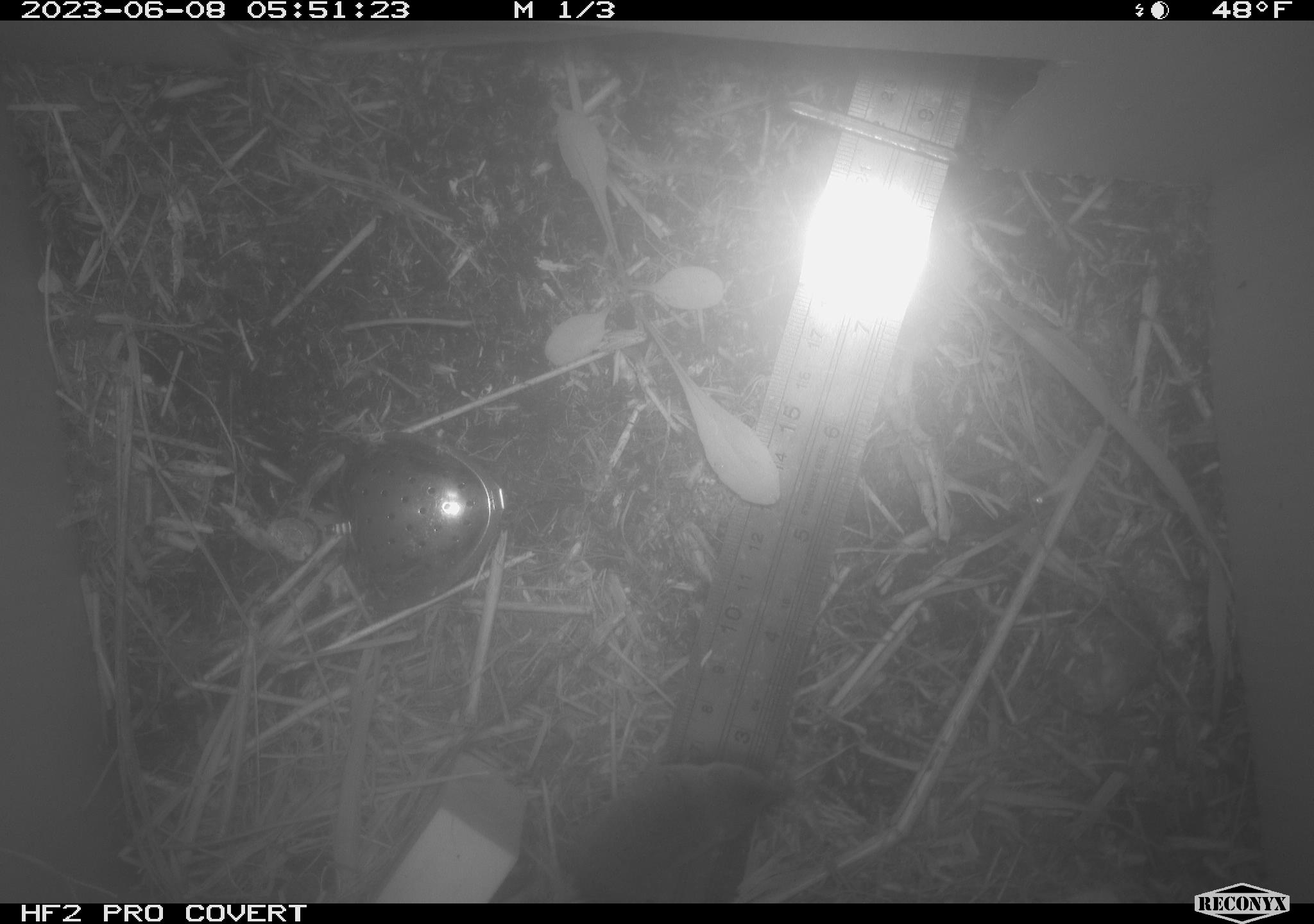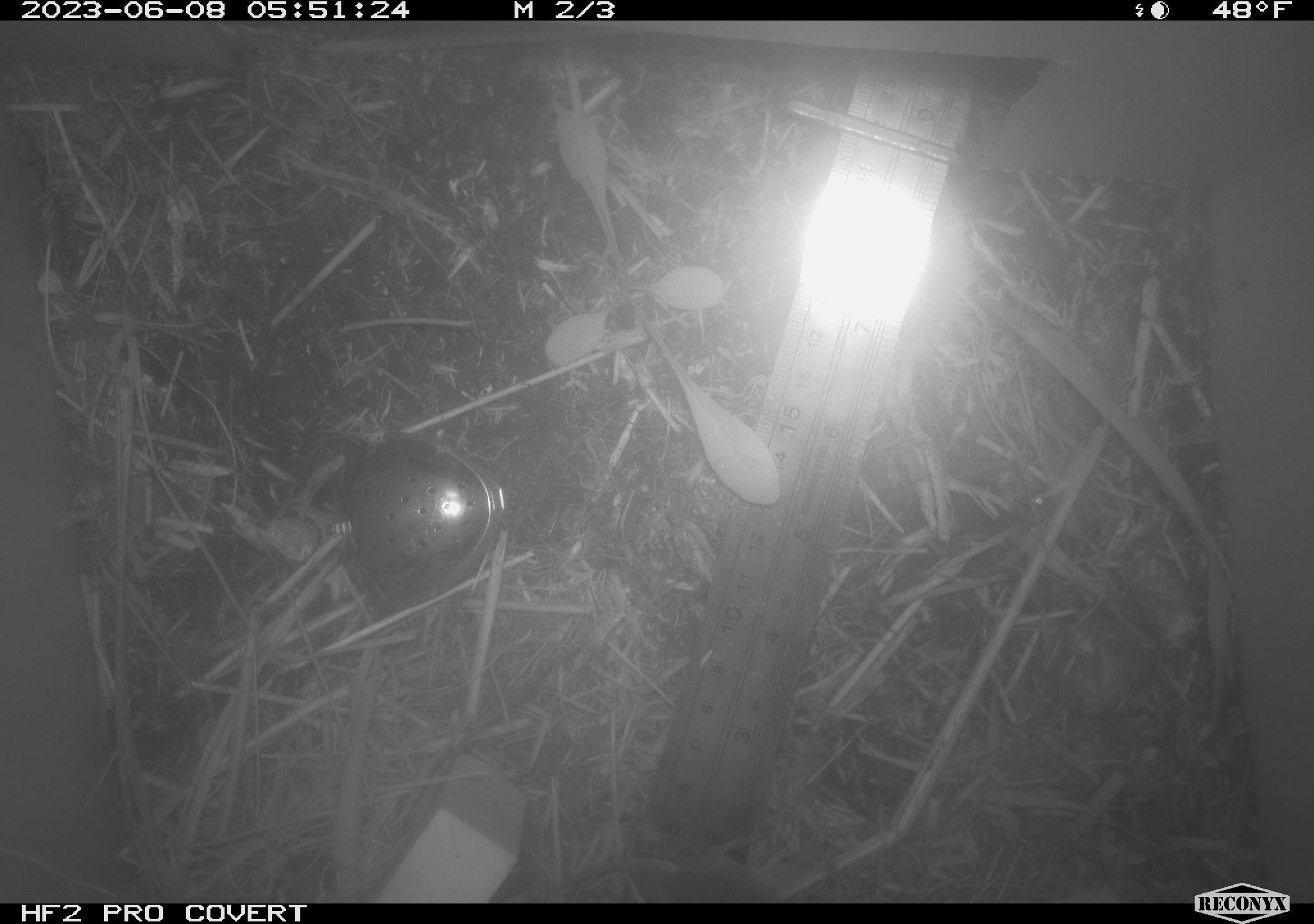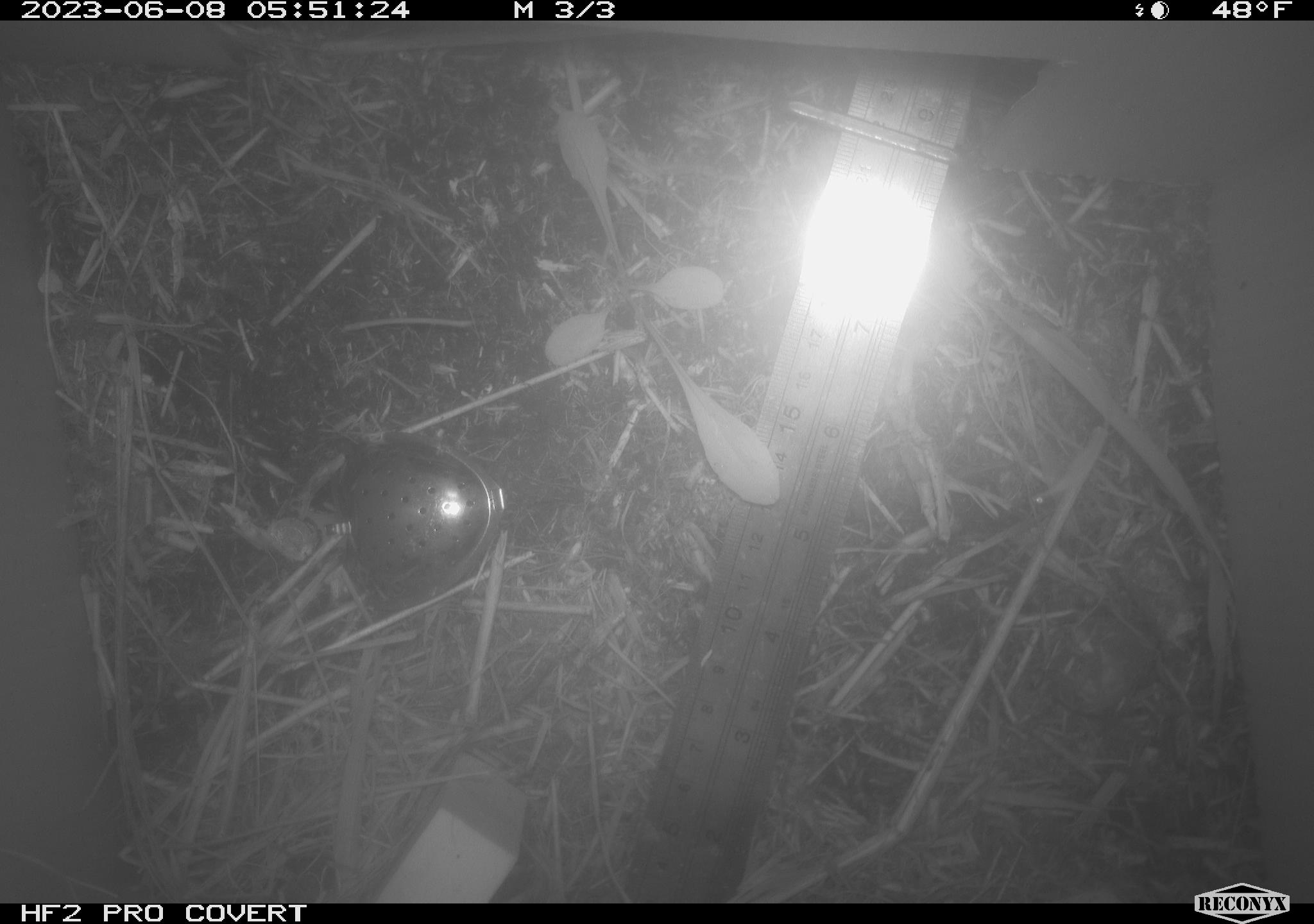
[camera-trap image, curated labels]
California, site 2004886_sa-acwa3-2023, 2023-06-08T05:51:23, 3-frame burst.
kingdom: Animalia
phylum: Chordata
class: Mammalia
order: Eulipotyphla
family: Soricidae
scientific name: Soricidae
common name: shrews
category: soricidae family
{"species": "soricidae family (shrews) (Soricidae)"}